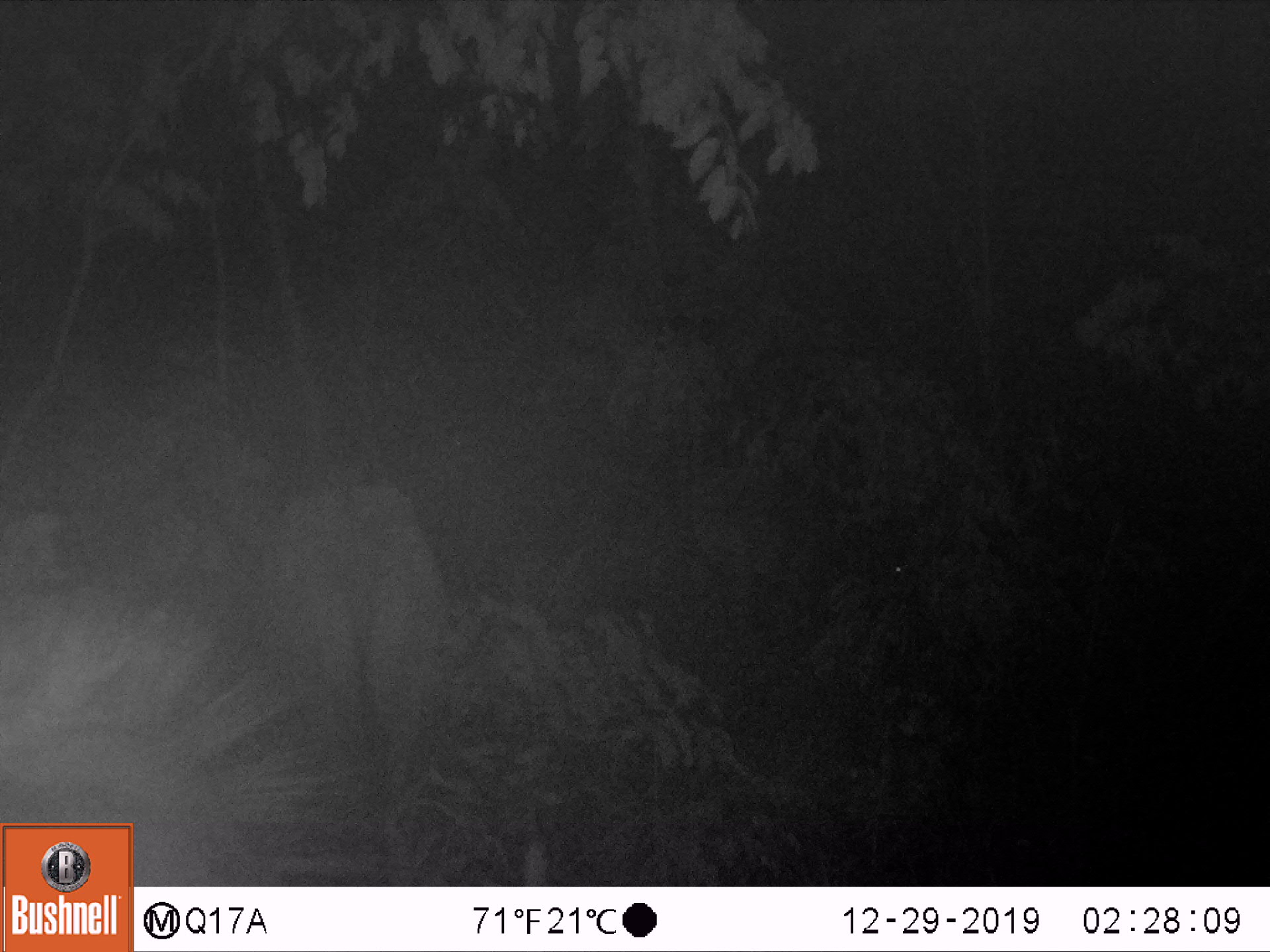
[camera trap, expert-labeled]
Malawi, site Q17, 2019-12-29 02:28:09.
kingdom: Animalia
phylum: Chordata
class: Mammalia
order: Artiodactyla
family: Bovidae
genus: Hippotragus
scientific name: Hippotragus niger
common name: sable antelope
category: sable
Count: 1.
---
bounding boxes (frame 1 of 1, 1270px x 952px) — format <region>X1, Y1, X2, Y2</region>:
sable: <region>273, 451, 457, 853</region>